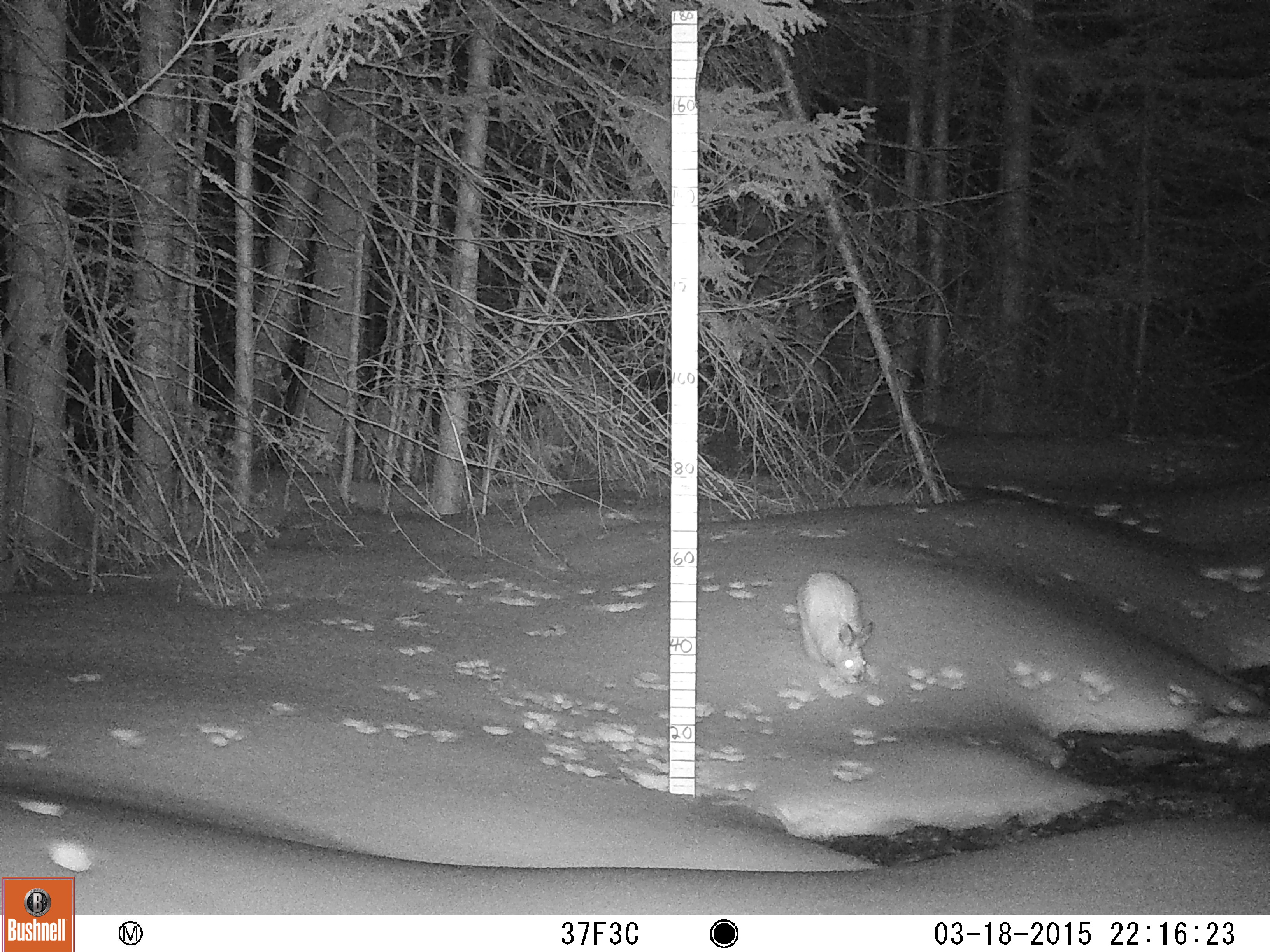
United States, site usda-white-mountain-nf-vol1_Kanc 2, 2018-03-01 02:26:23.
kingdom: Animalia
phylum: Chordata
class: Mammalia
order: Lagomorpha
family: Leporidae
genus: Lepus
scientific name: Lepus americanus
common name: snowshoe hare